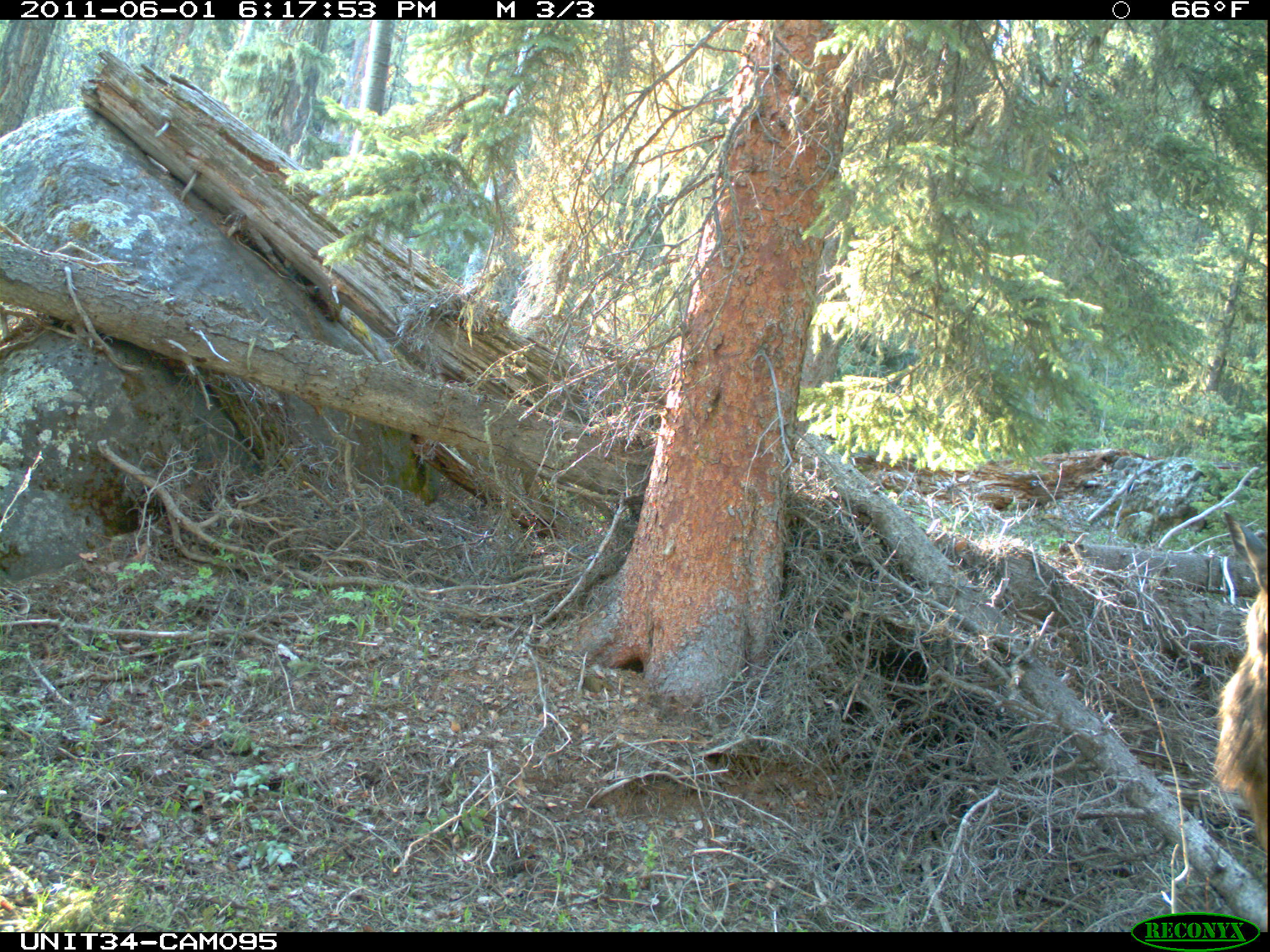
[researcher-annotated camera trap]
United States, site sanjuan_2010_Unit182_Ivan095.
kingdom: Animalia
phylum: Chordata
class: Mammalia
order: Artiodactyla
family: Cervidae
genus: Cervus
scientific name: Cervus elaphus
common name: red deer